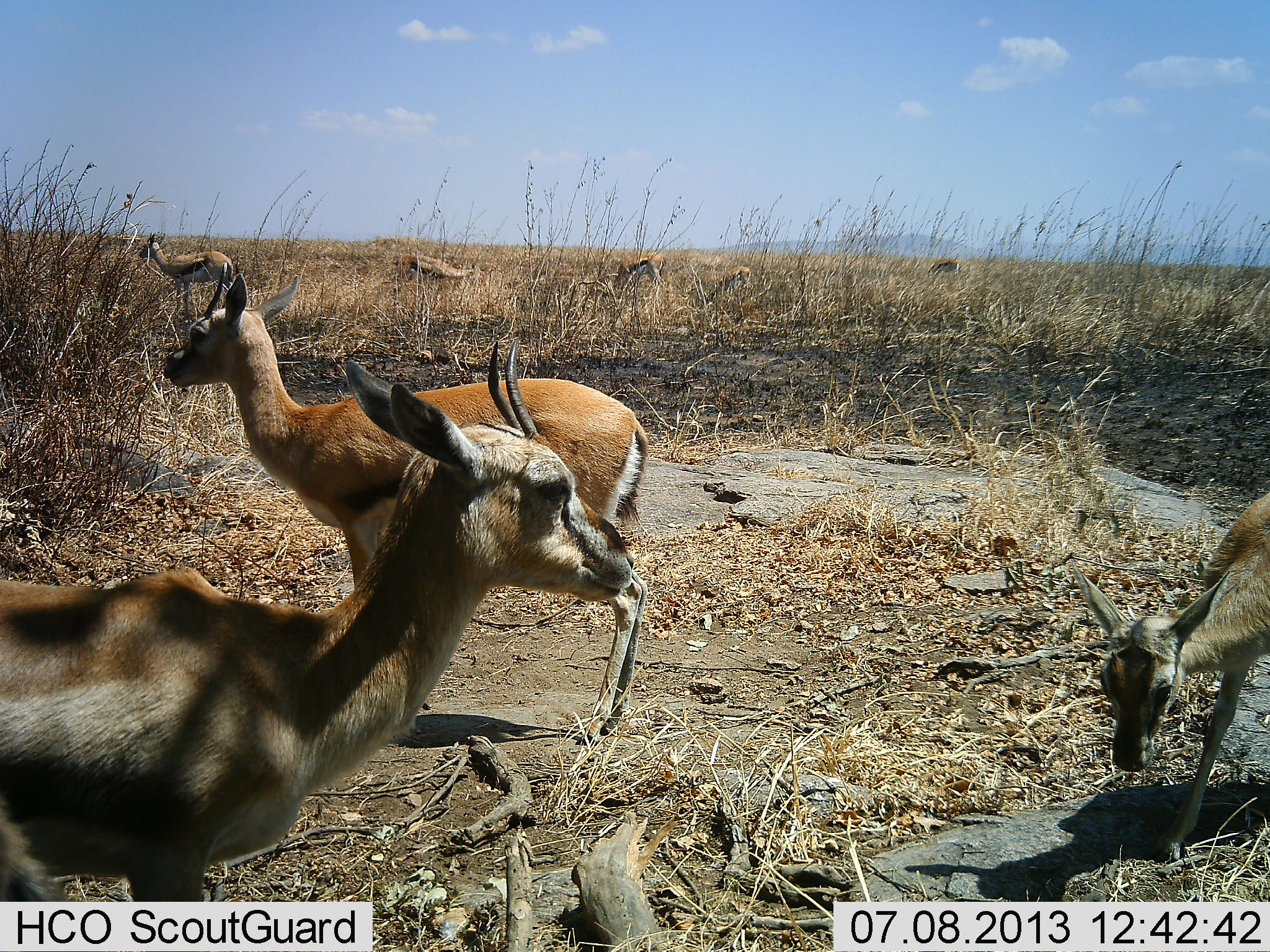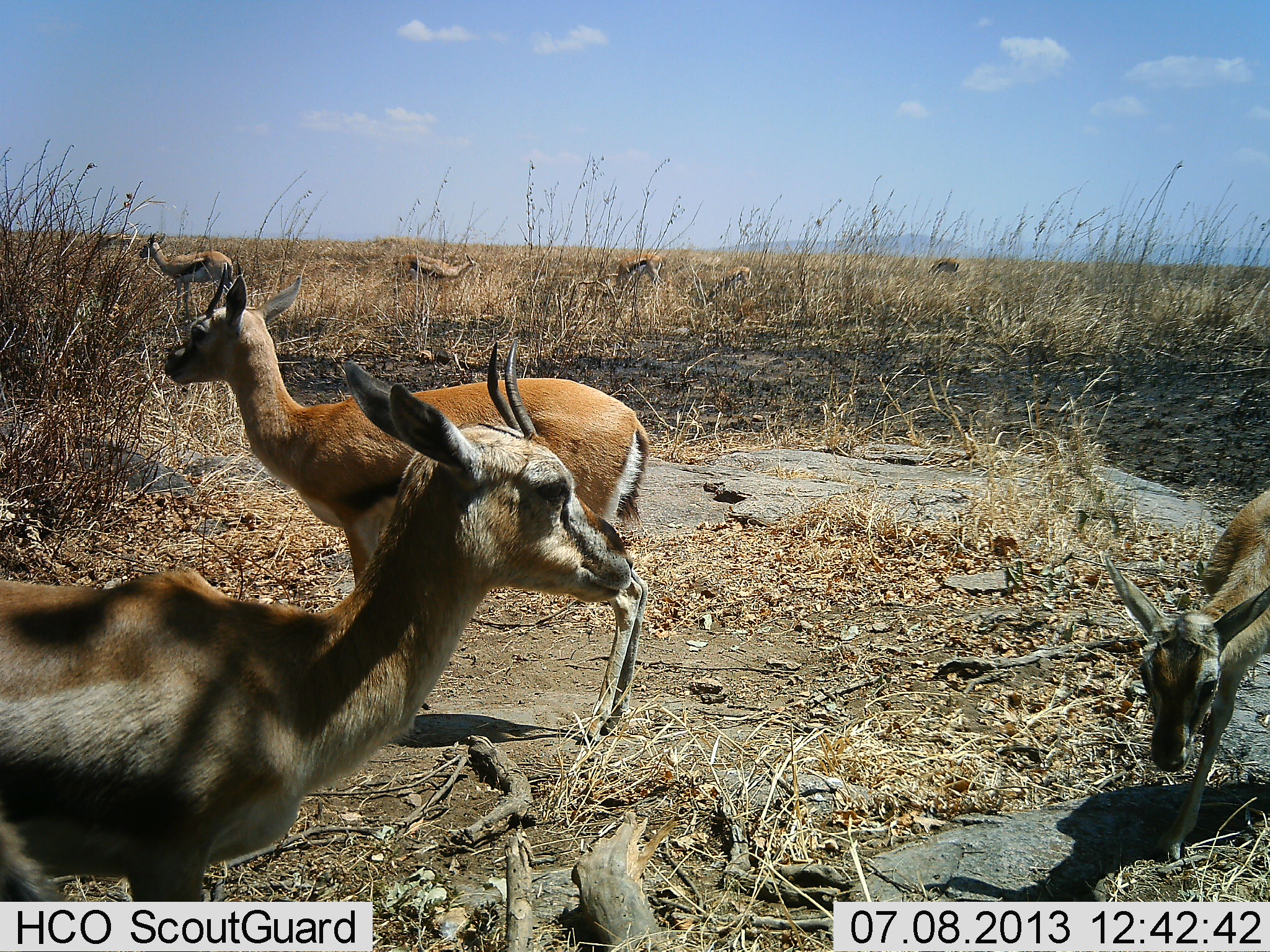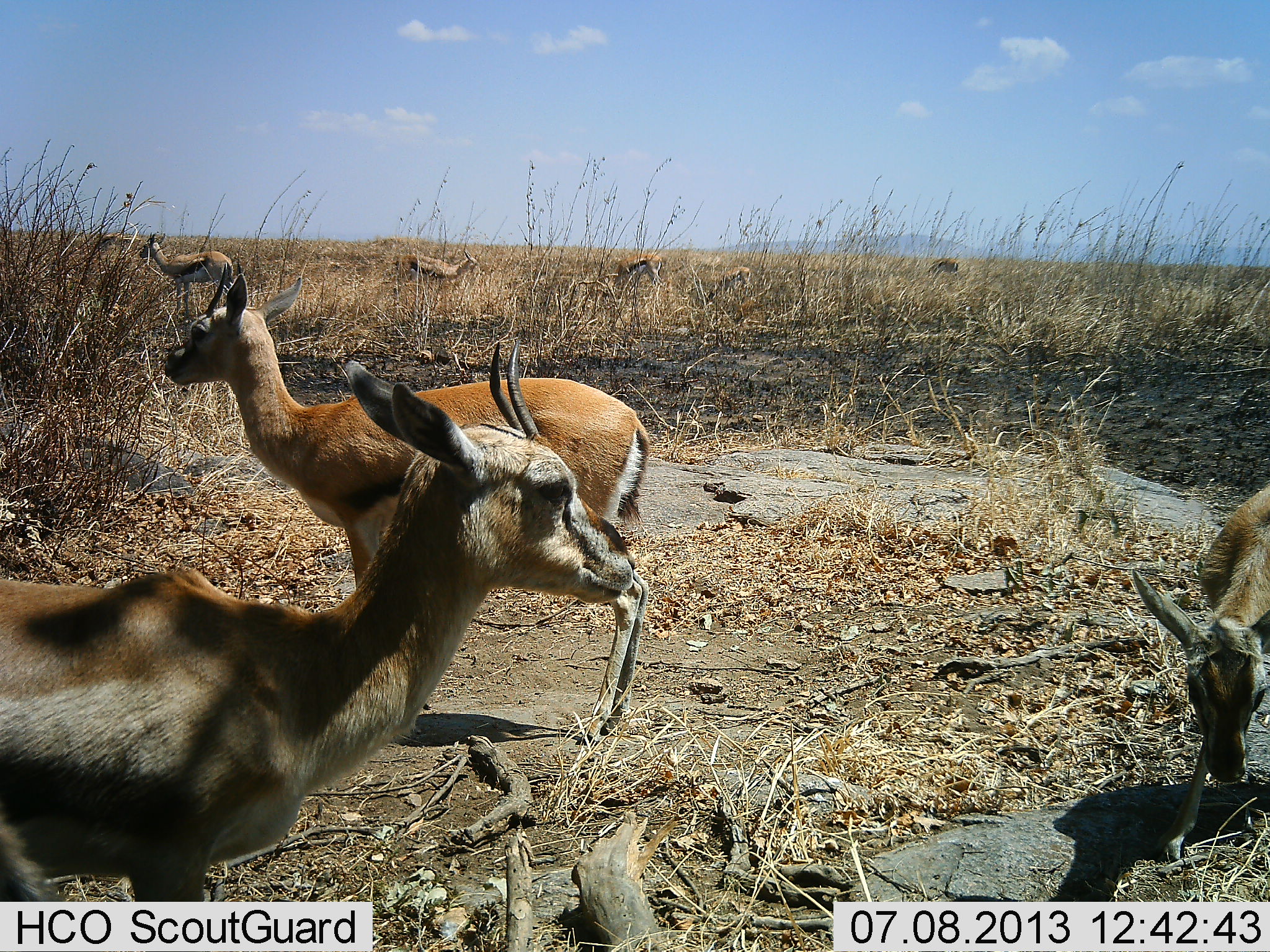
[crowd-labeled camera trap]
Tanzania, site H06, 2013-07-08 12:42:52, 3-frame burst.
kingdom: Animalia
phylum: Chordata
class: Mammalia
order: Artiodactyla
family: Bovidae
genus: Eudorcas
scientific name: Eudorcas thomsonii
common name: thomson's gazelle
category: gazellethomsons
Gazellethomsons (thomson's gazelle) (Eudorcas thomsonii), count 8. Behavior (volunteer vote fractions): standing 100%, resting 0%, moving 0%, interacting 0%. Young present (vote fraction): 30%. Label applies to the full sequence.